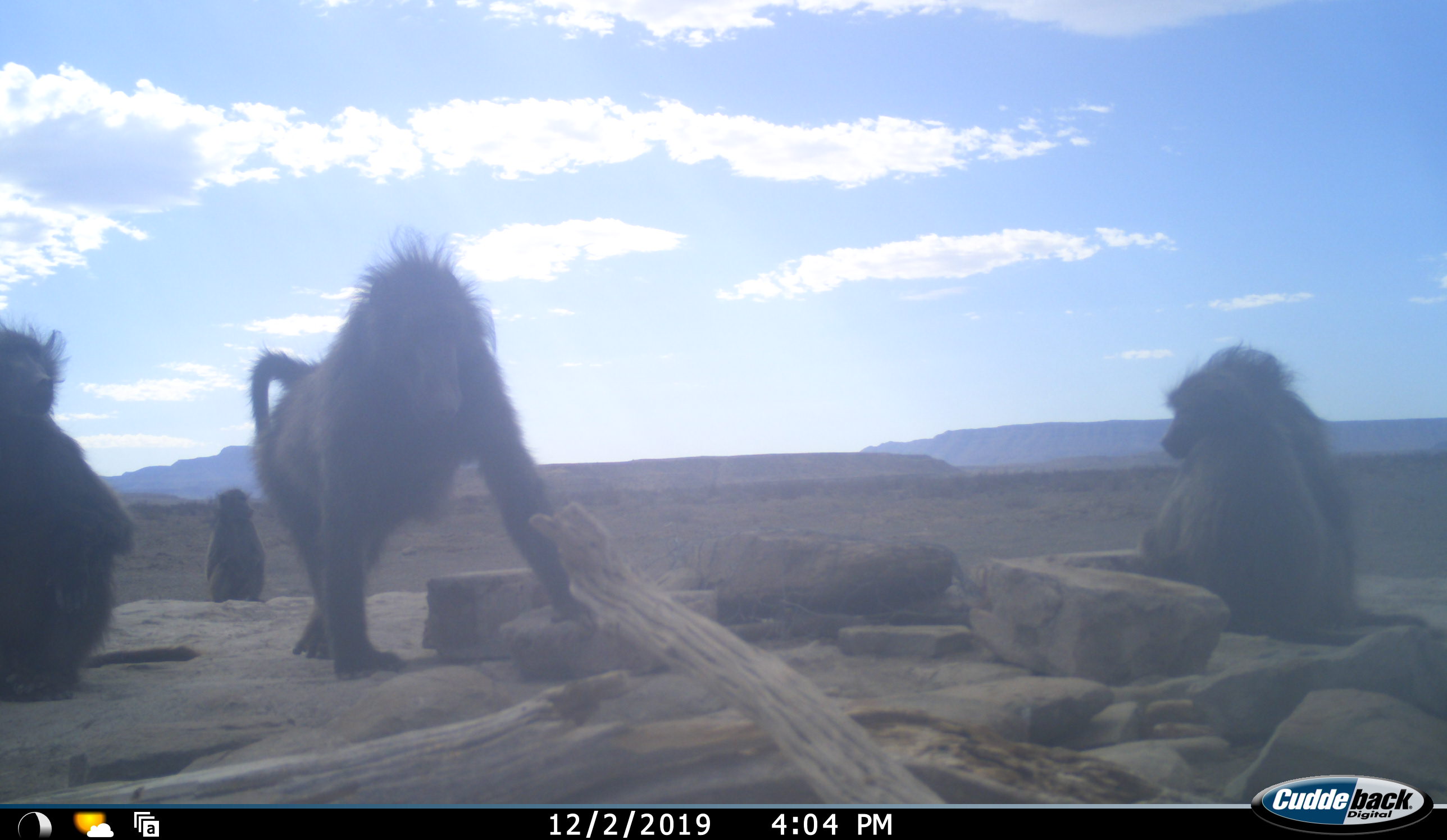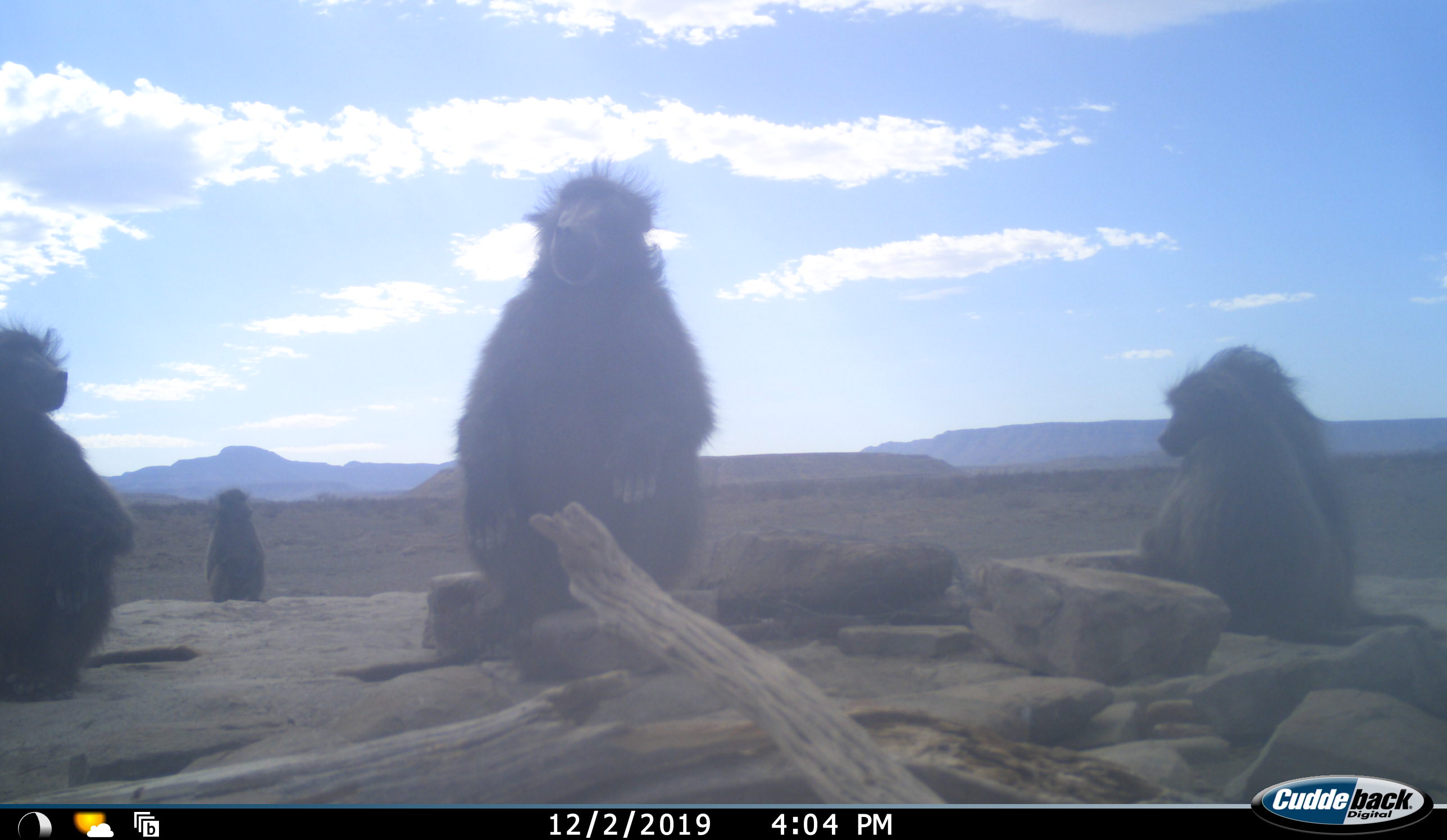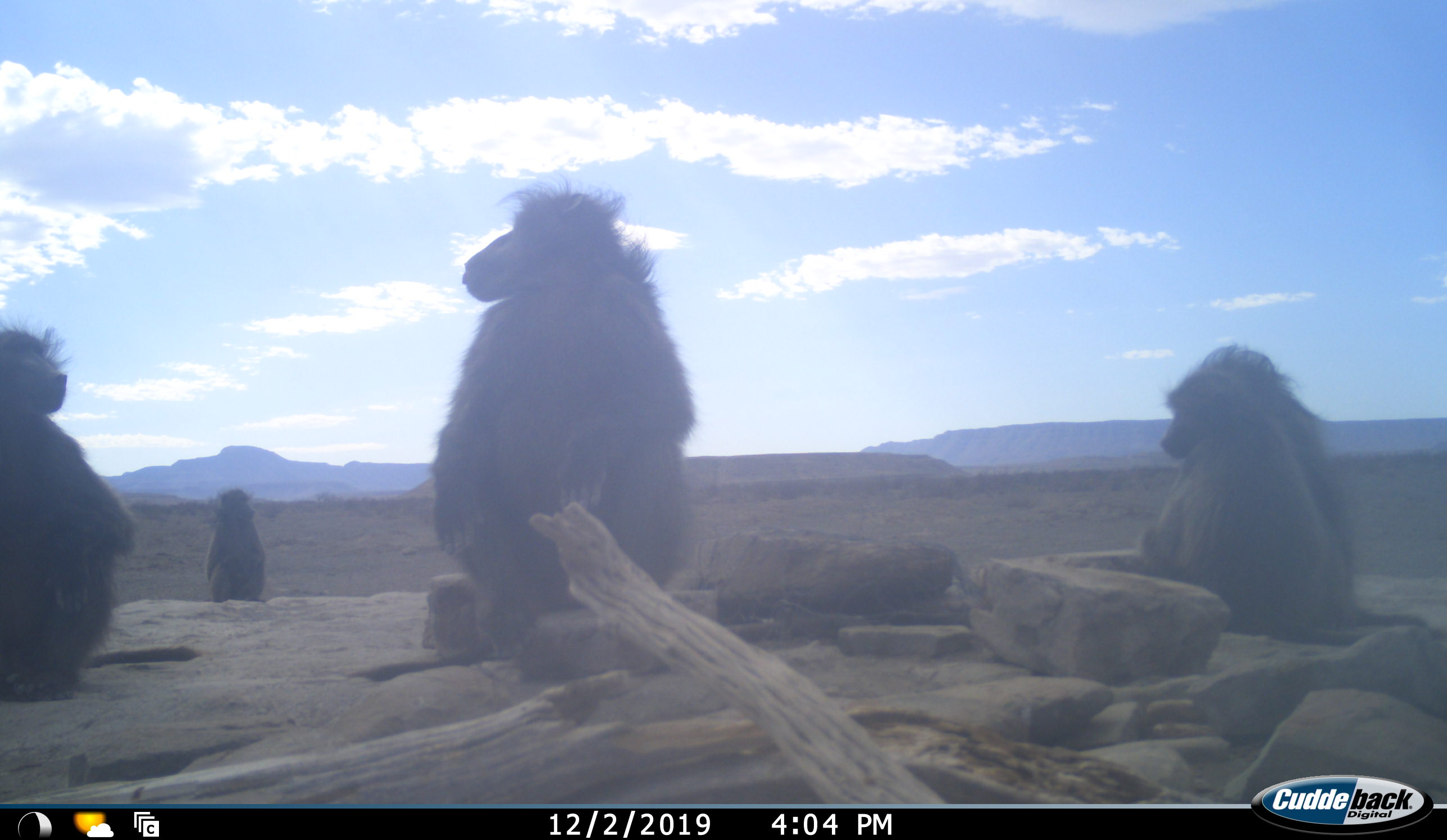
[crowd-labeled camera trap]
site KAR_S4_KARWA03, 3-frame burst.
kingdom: Animalia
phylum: Chordata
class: Mammalia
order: Primates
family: Cercopithecidae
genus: Papio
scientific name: Papio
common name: baboon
Baboon (Papio), count 5. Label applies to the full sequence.